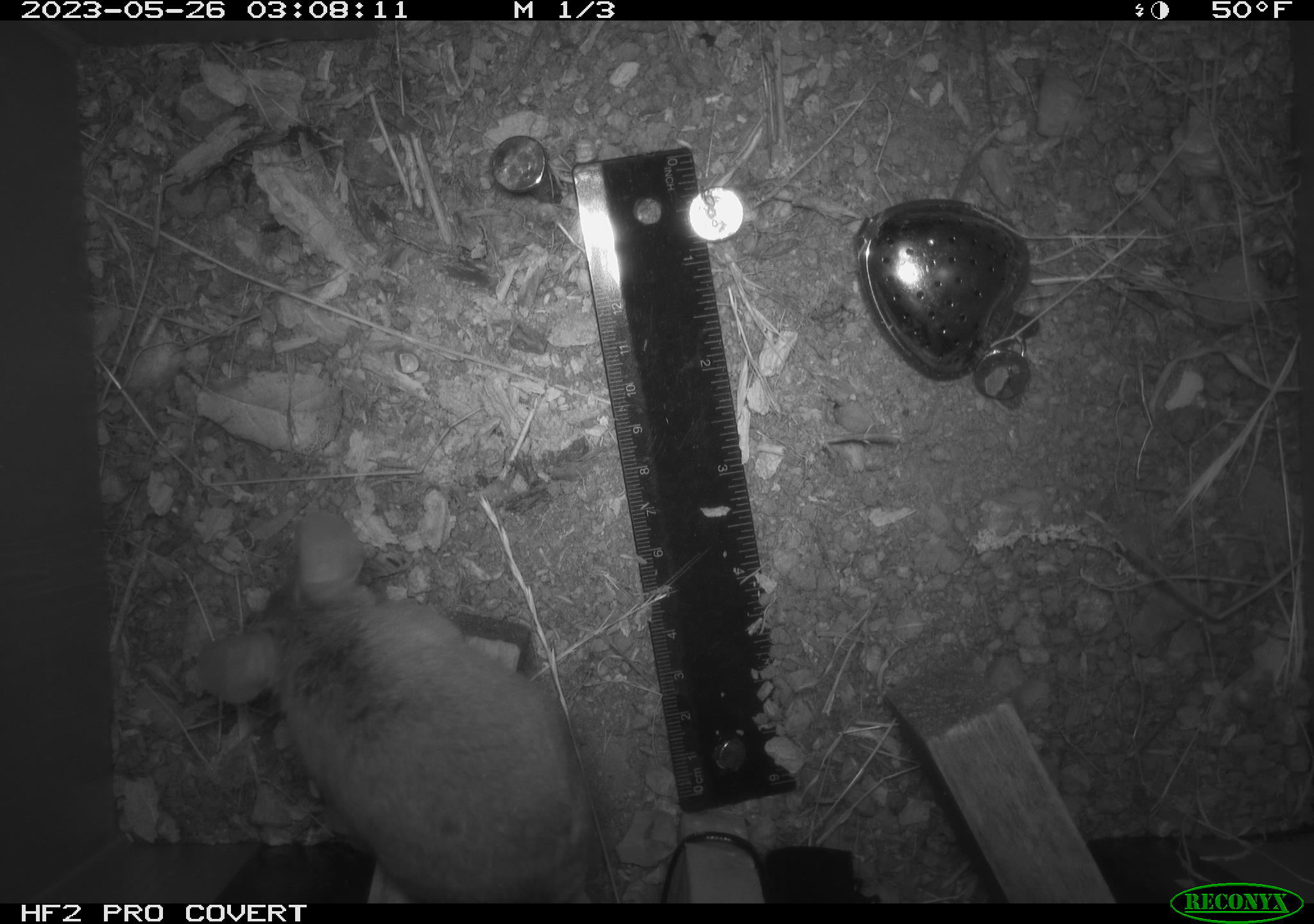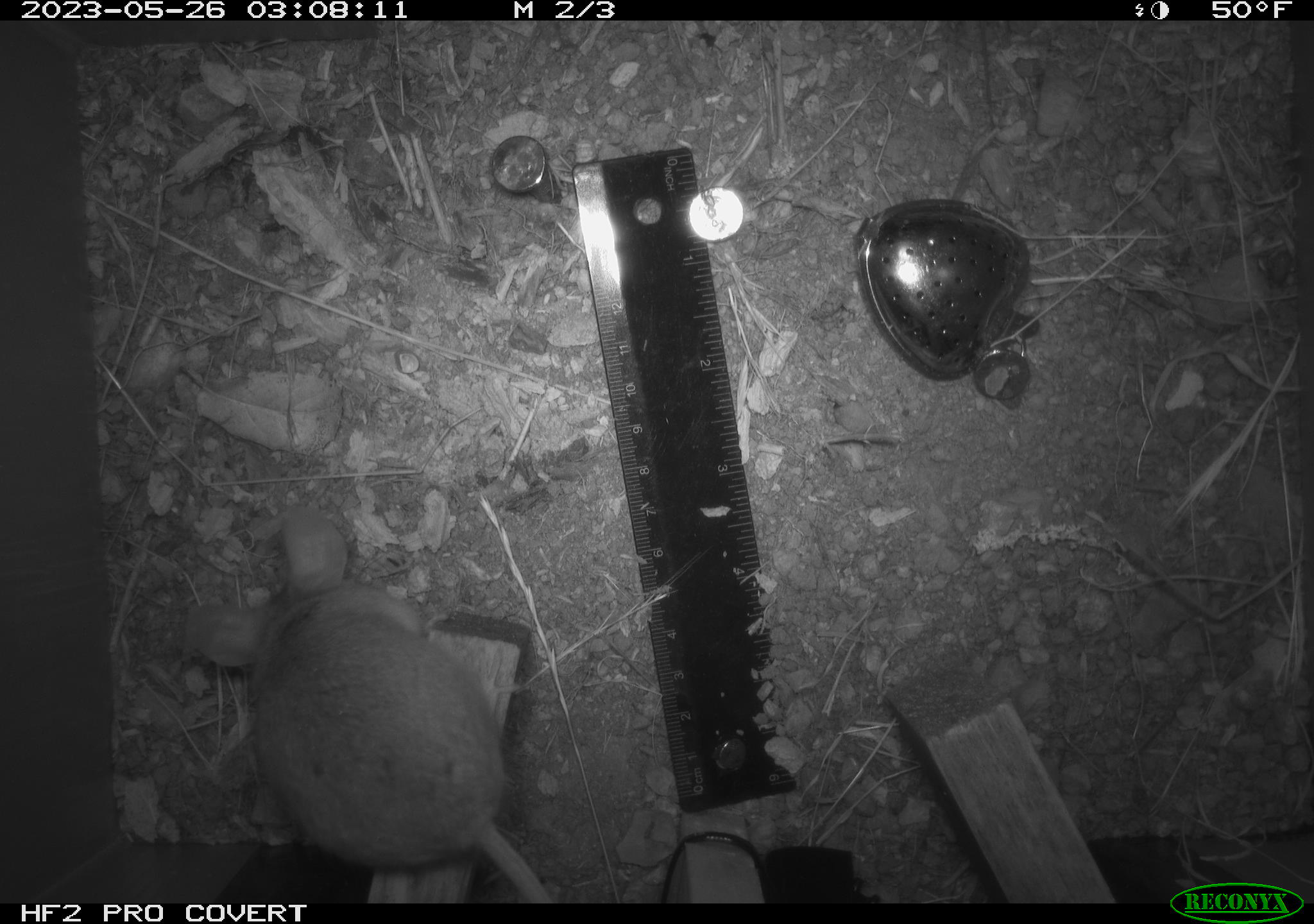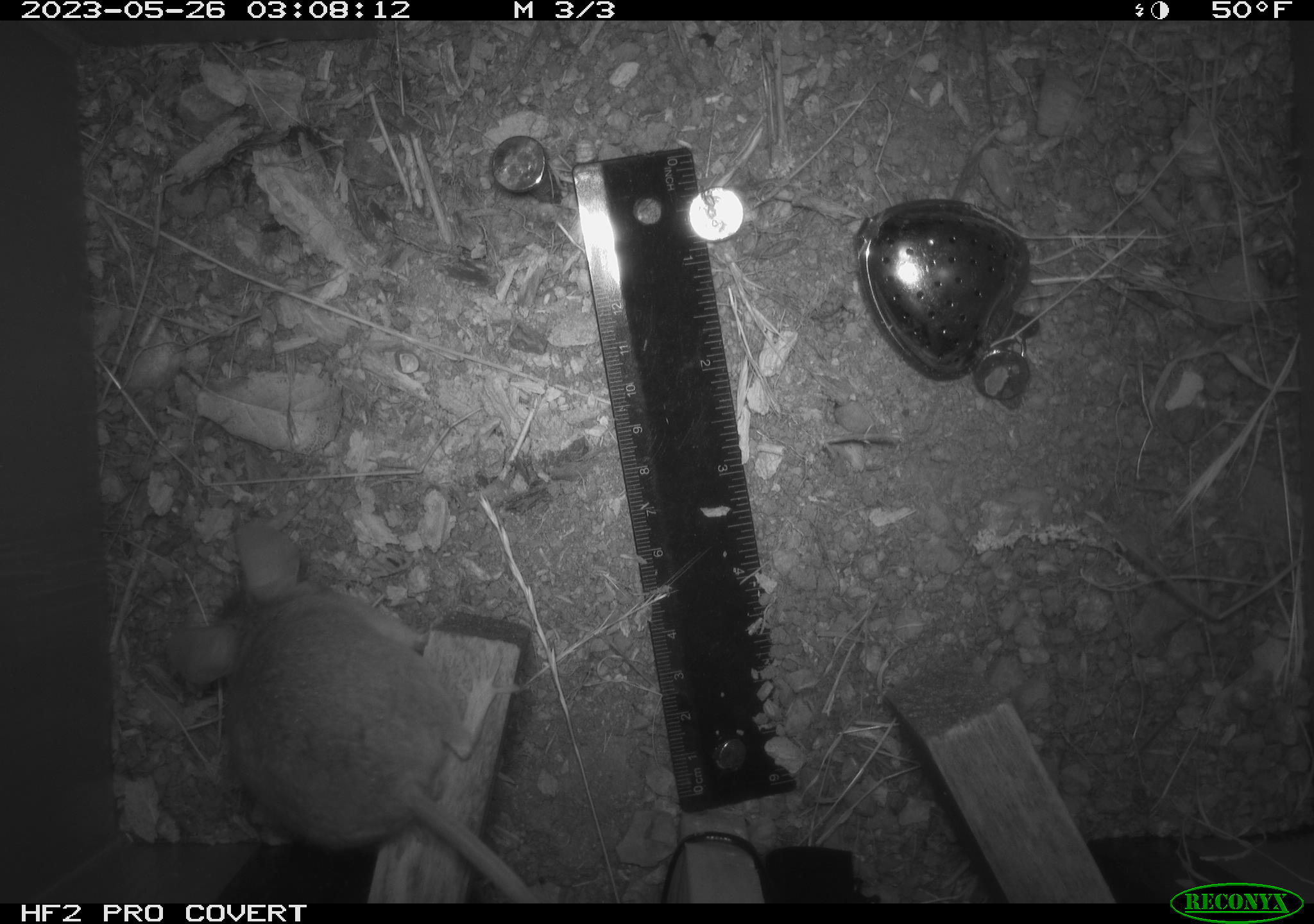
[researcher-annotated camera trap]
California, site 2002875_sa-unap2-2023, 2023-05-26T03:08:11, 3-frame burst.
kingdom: Animalia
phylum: Chordata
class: Mammalia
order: Rodentia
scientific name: Rodentia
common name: mouse species